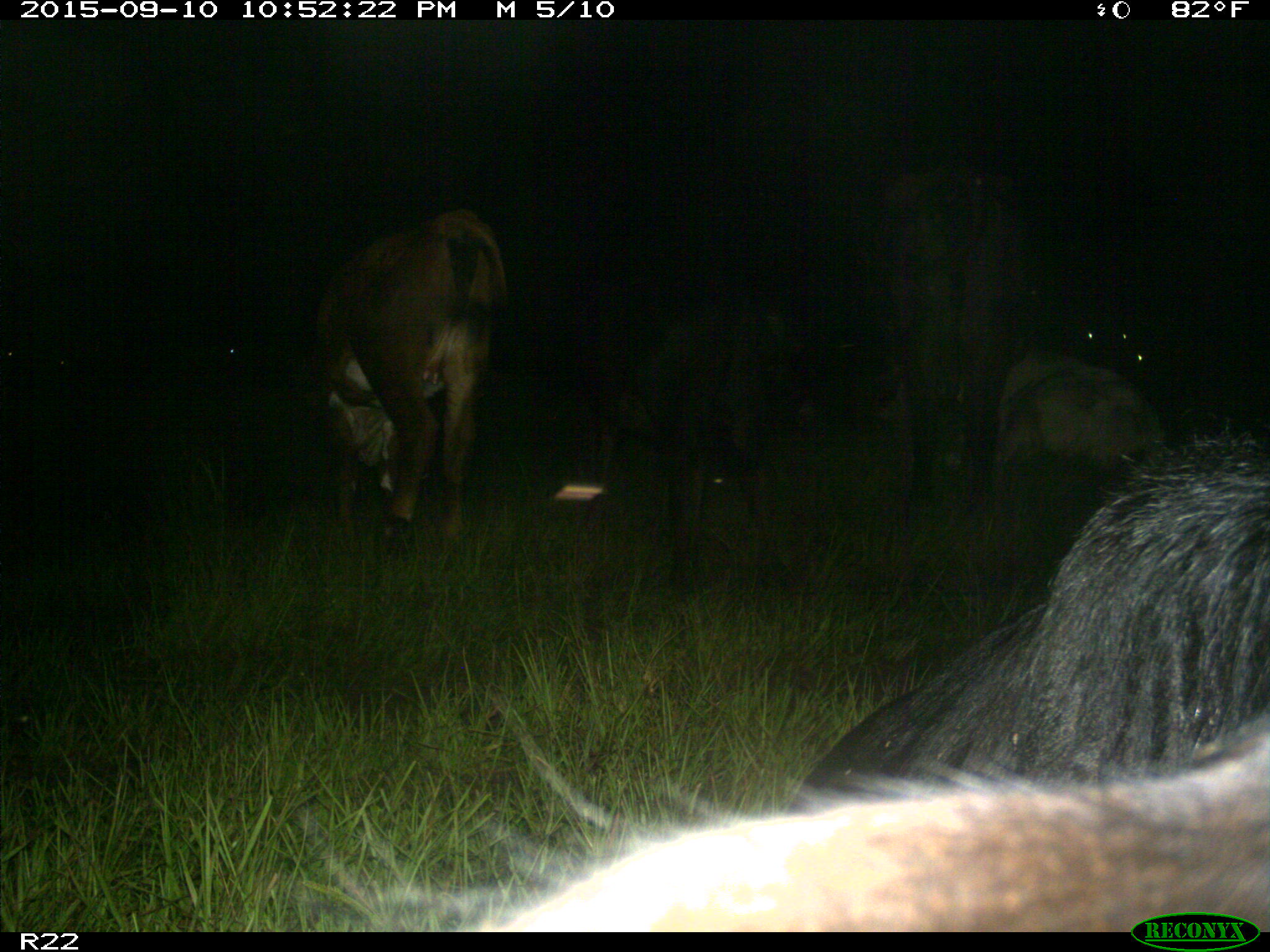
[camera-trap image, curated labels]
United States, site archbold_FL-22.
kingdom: Animalia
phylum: Chordata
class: Mammalia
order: Artiodactyla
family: Bovidae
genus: Bos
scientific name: Bos taurus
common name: domestic cow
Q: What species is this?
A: Bos taurus (domestic cow).